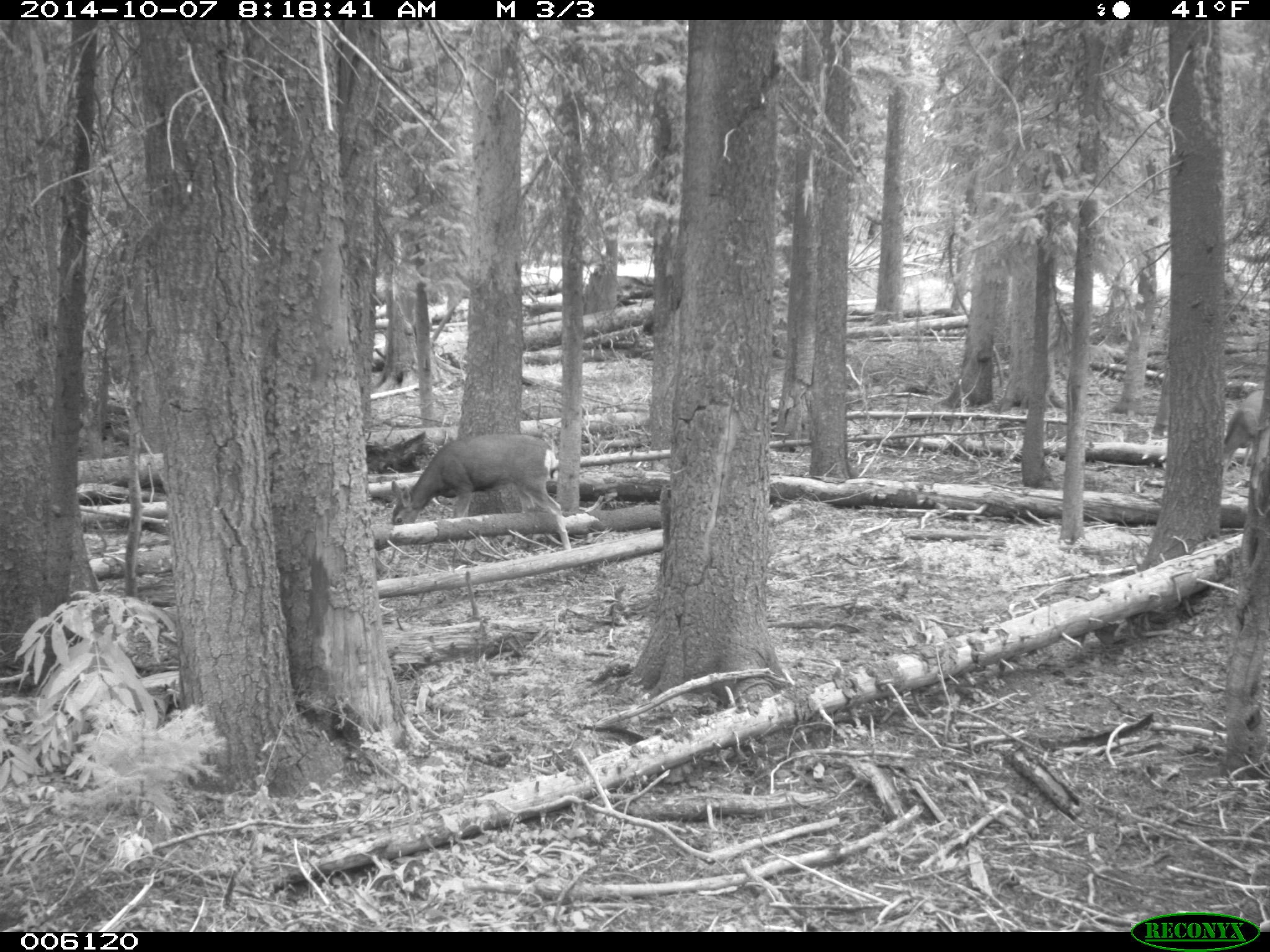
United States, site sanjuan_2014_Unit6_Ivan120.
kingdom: Animalia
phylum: Chordata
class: Mammalia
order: Artiodactyla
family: Cervidae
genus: Odocoileus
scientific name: Odocoileus hemionus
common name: mule deer